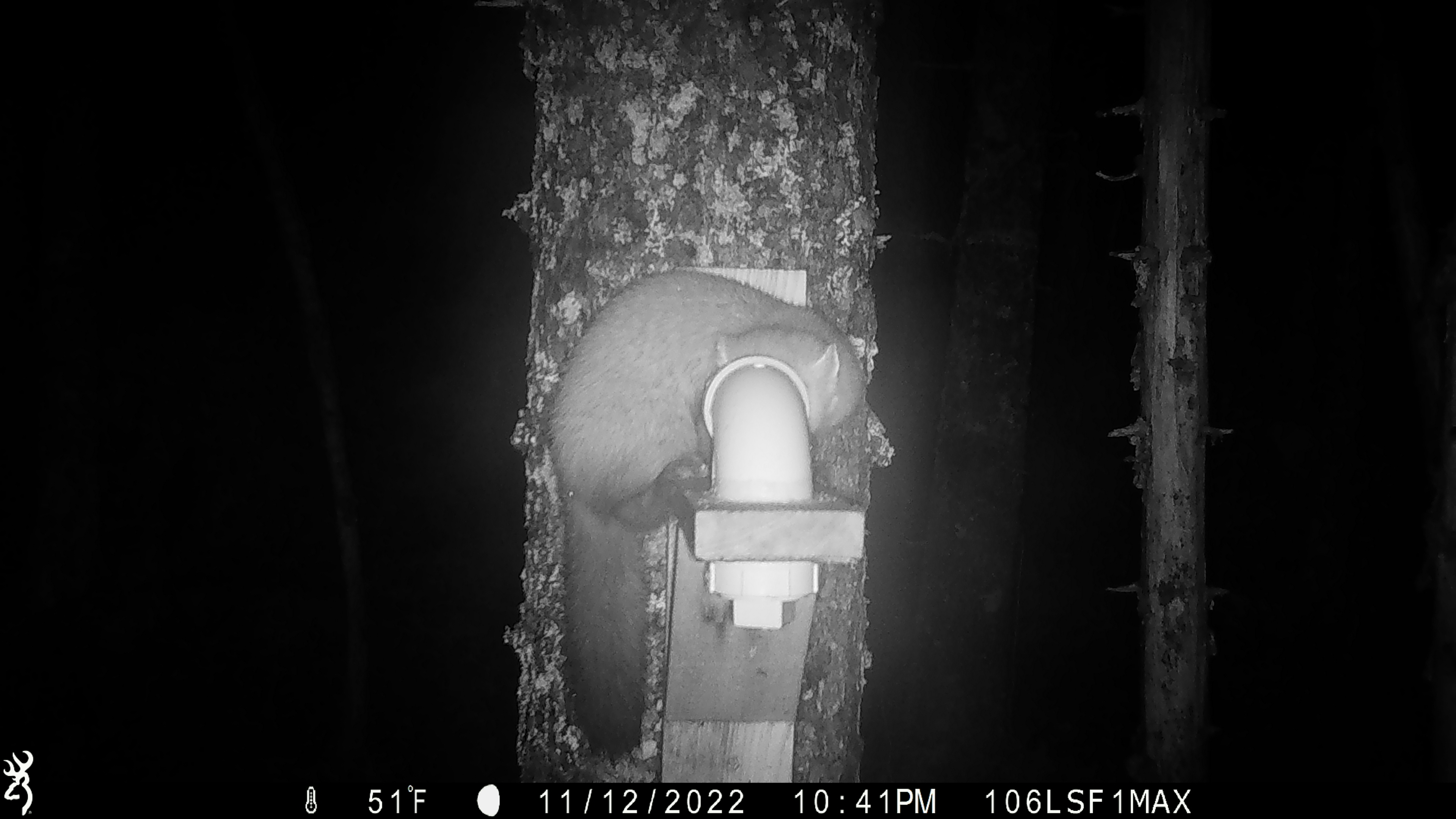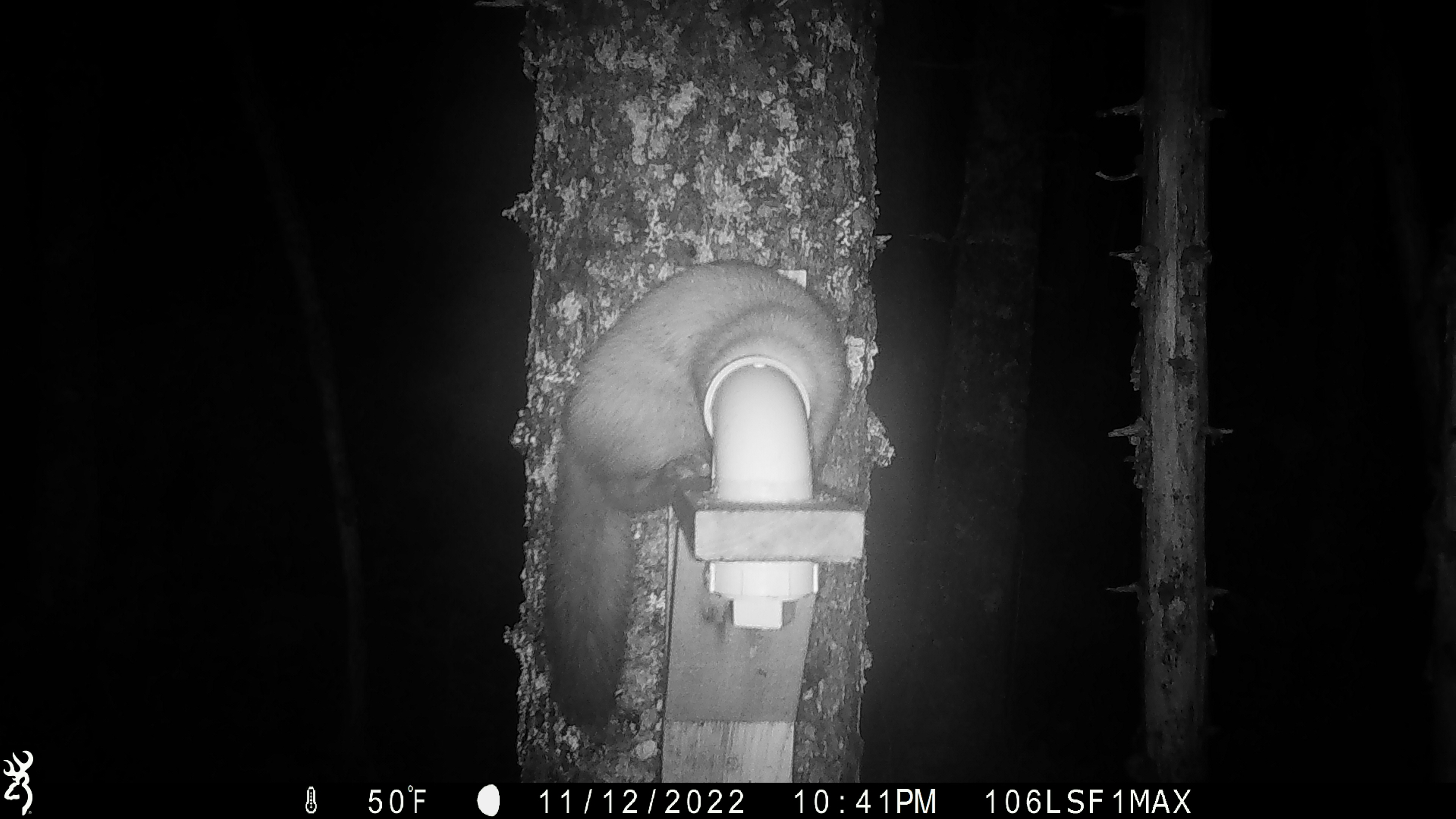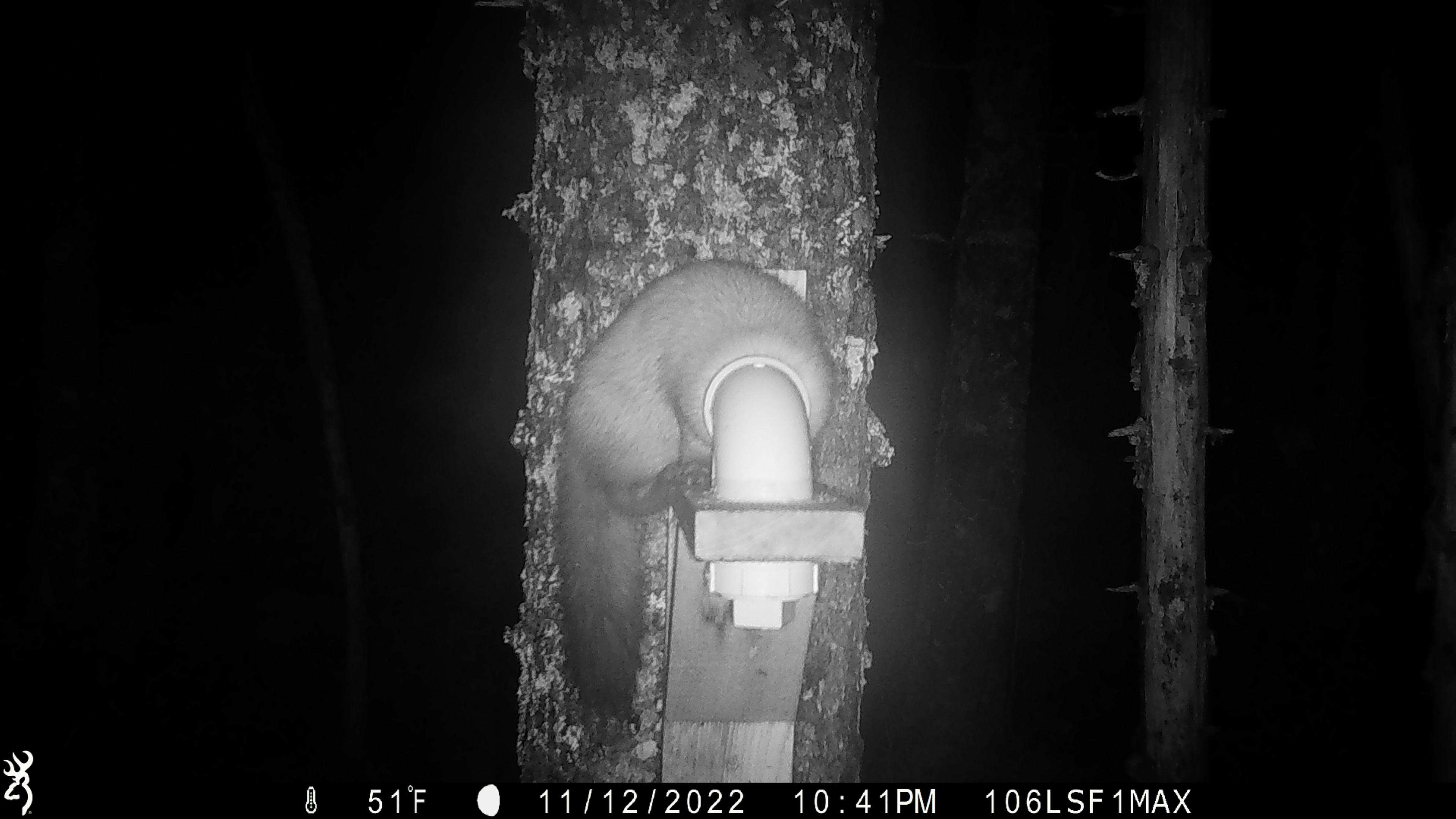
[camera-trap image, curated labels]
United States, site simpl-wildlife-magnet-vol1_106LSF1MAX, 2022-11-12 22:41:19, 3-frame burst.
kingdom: Animalia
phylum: Chordata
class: Mammalia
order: Carnivora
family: Mustelidae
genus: Martes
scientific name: Martes americana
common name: american marten